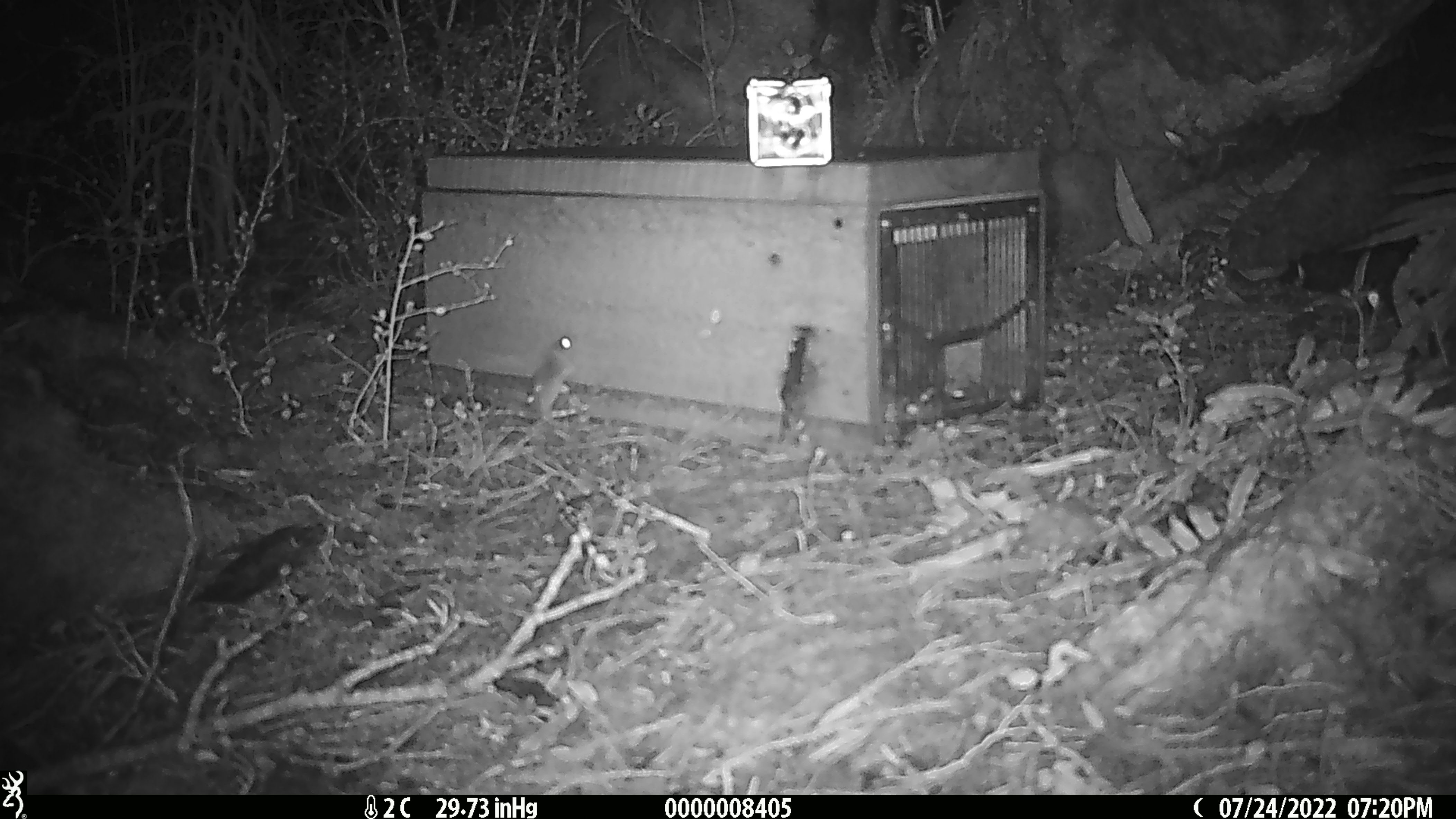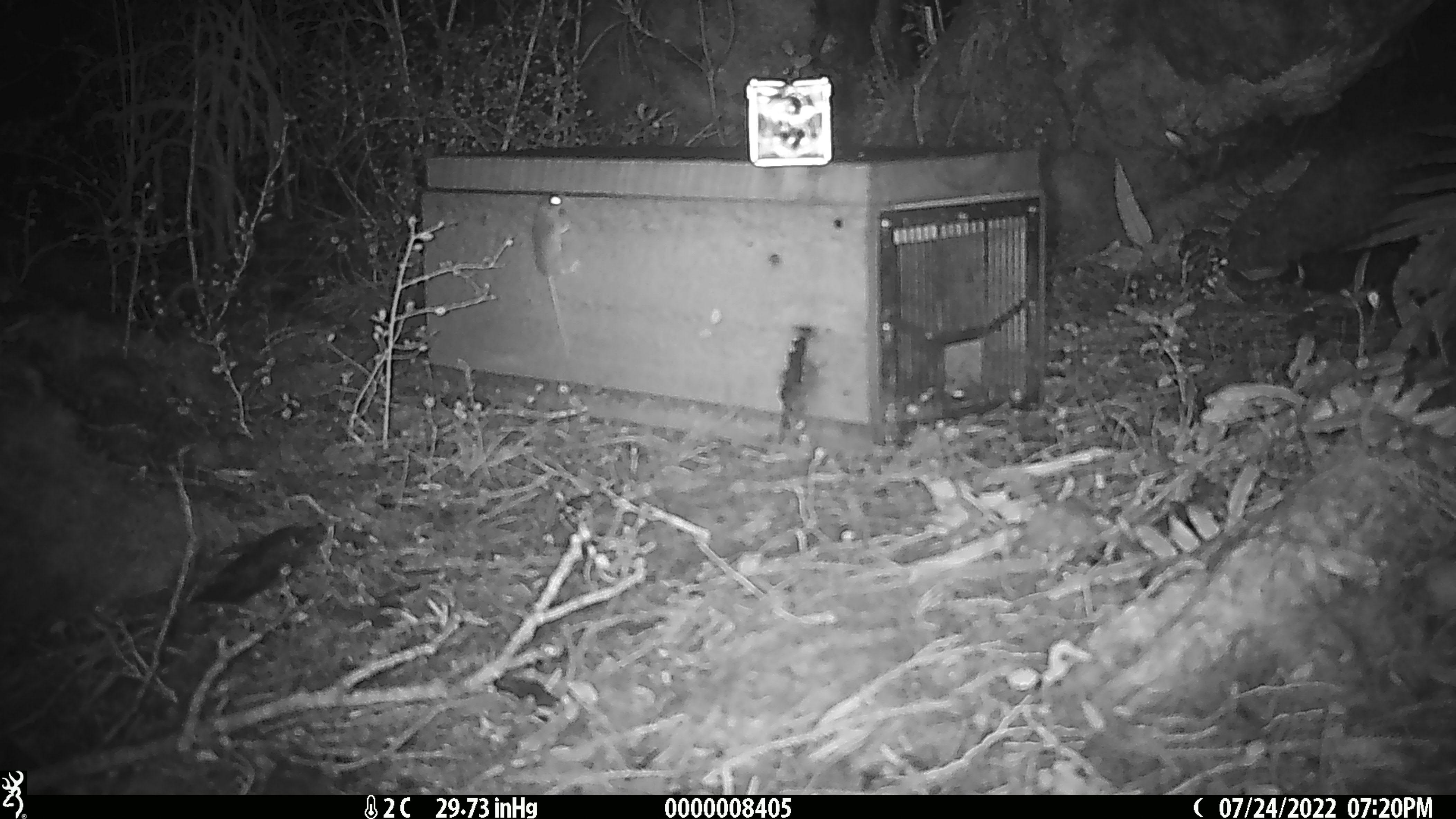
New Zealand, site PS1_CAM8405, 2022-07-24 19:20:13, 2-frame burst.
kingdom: Animalia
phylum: Chordata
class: Mammalia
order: Rodentia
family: Muridae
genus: Mus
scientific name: Mus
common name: mouse